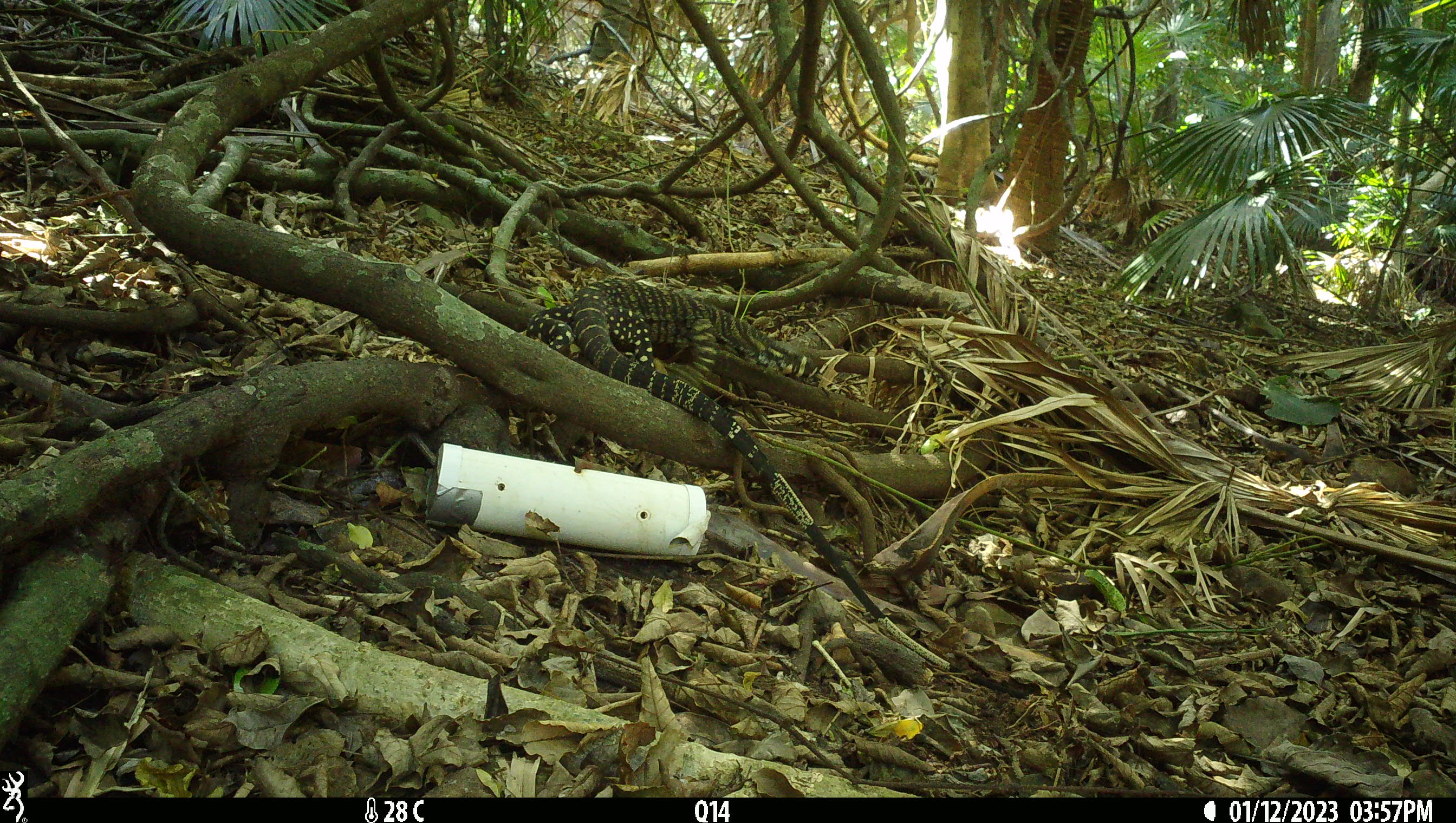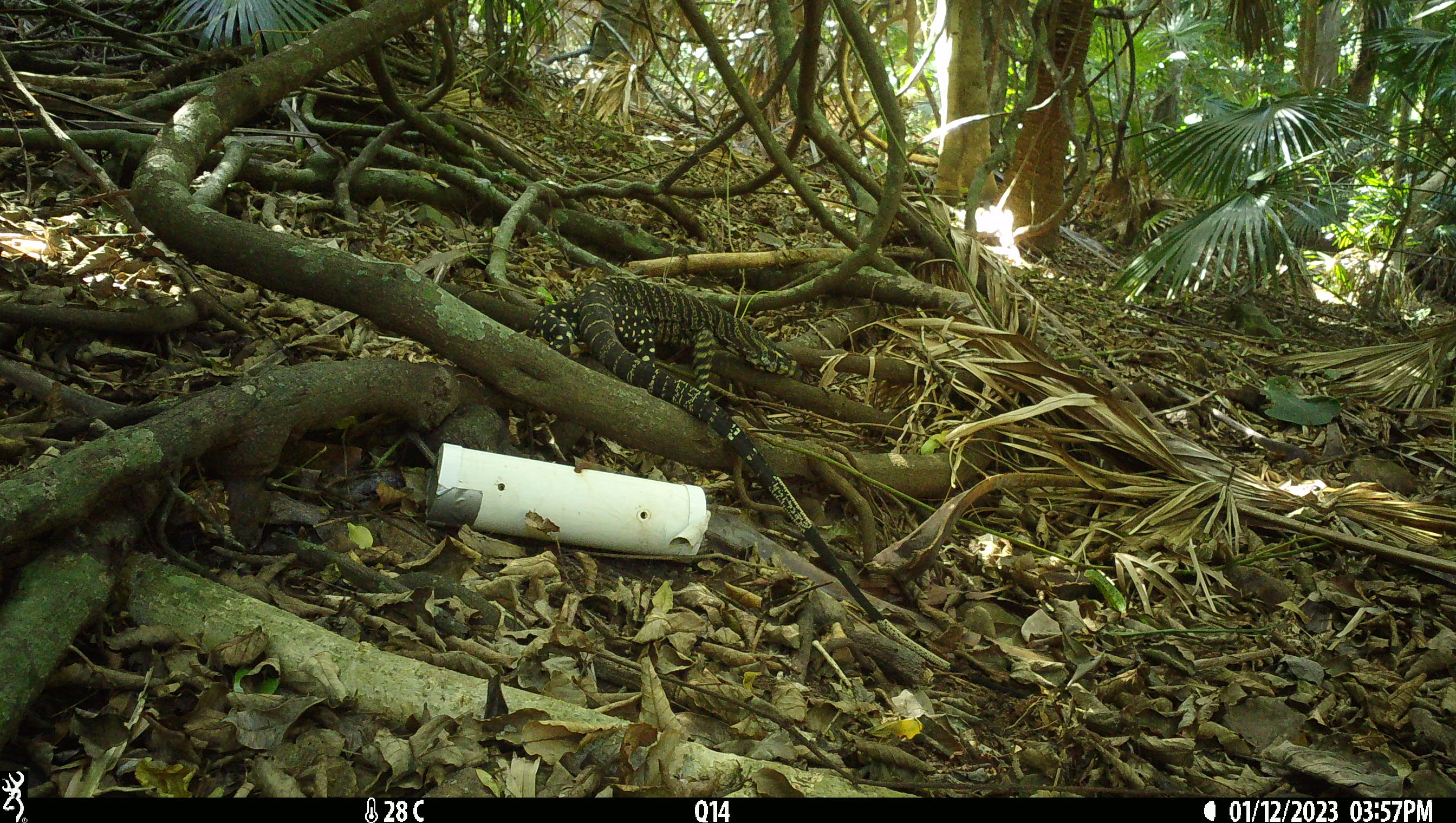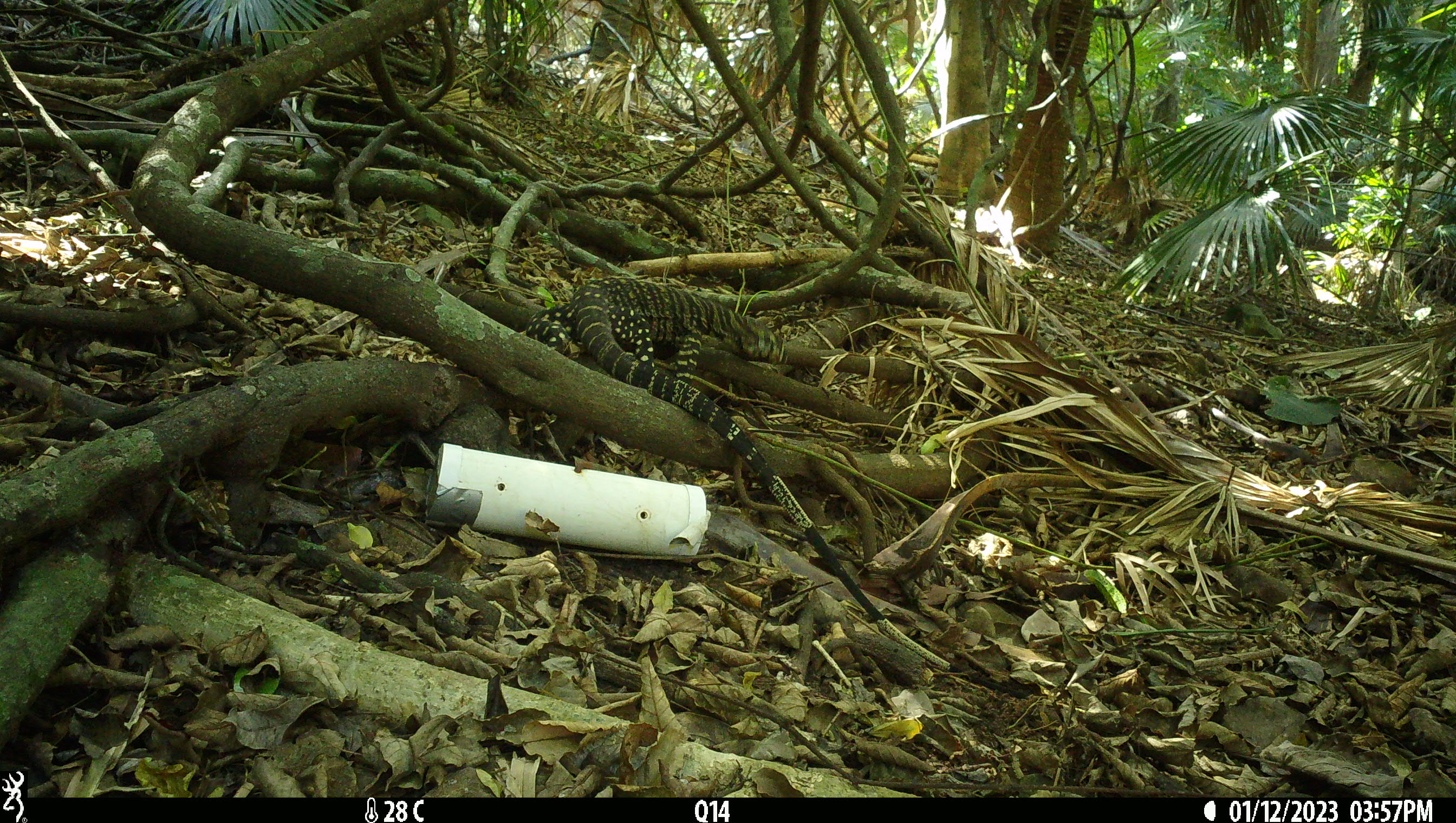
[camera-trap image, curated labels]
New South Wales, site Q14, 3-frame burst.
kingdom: Animalia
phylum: Chordata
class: Reptilia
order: Squamata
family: Varanidae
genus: Varanus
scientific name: Varanus varius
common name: lace monitor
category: goanna